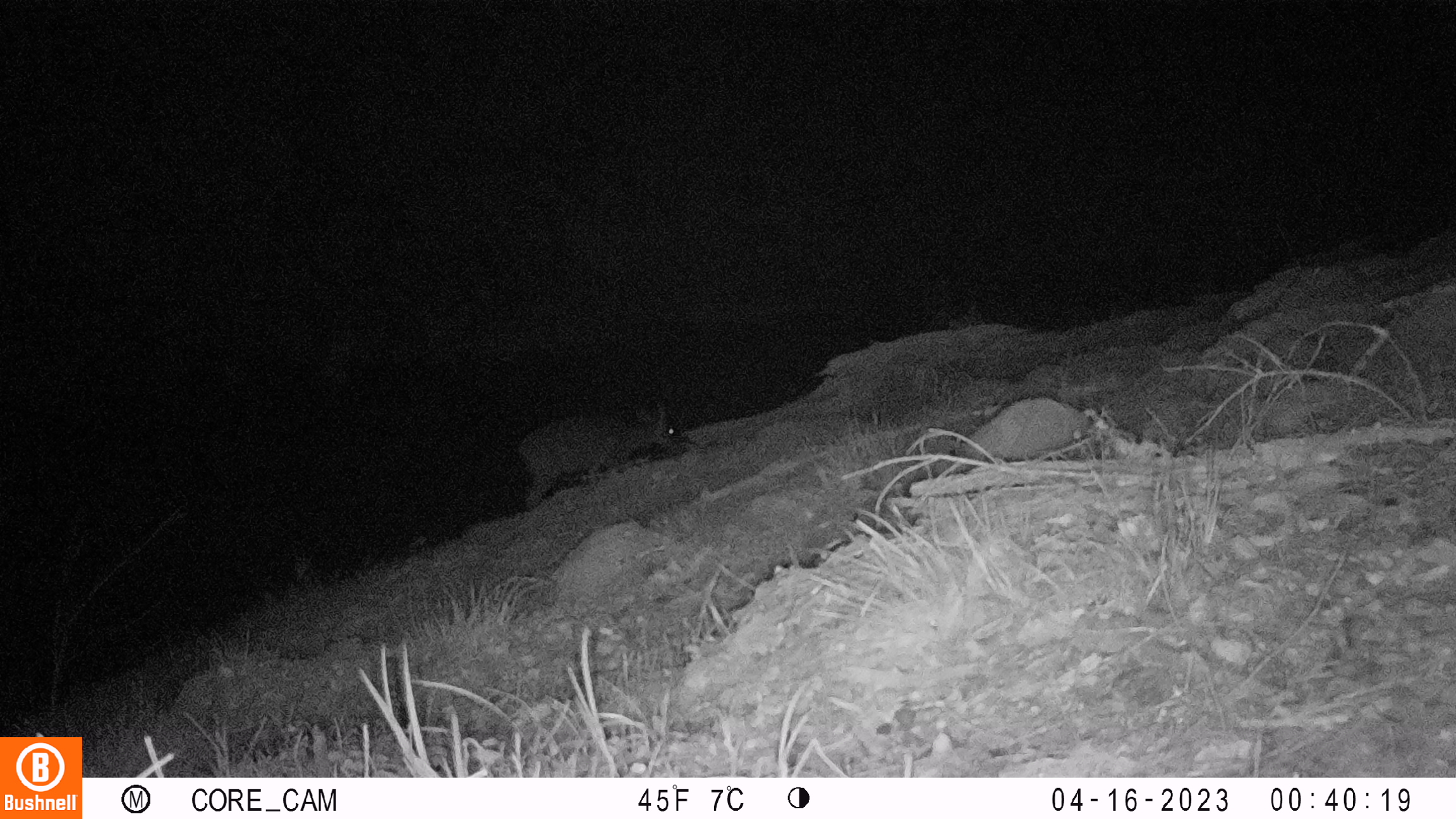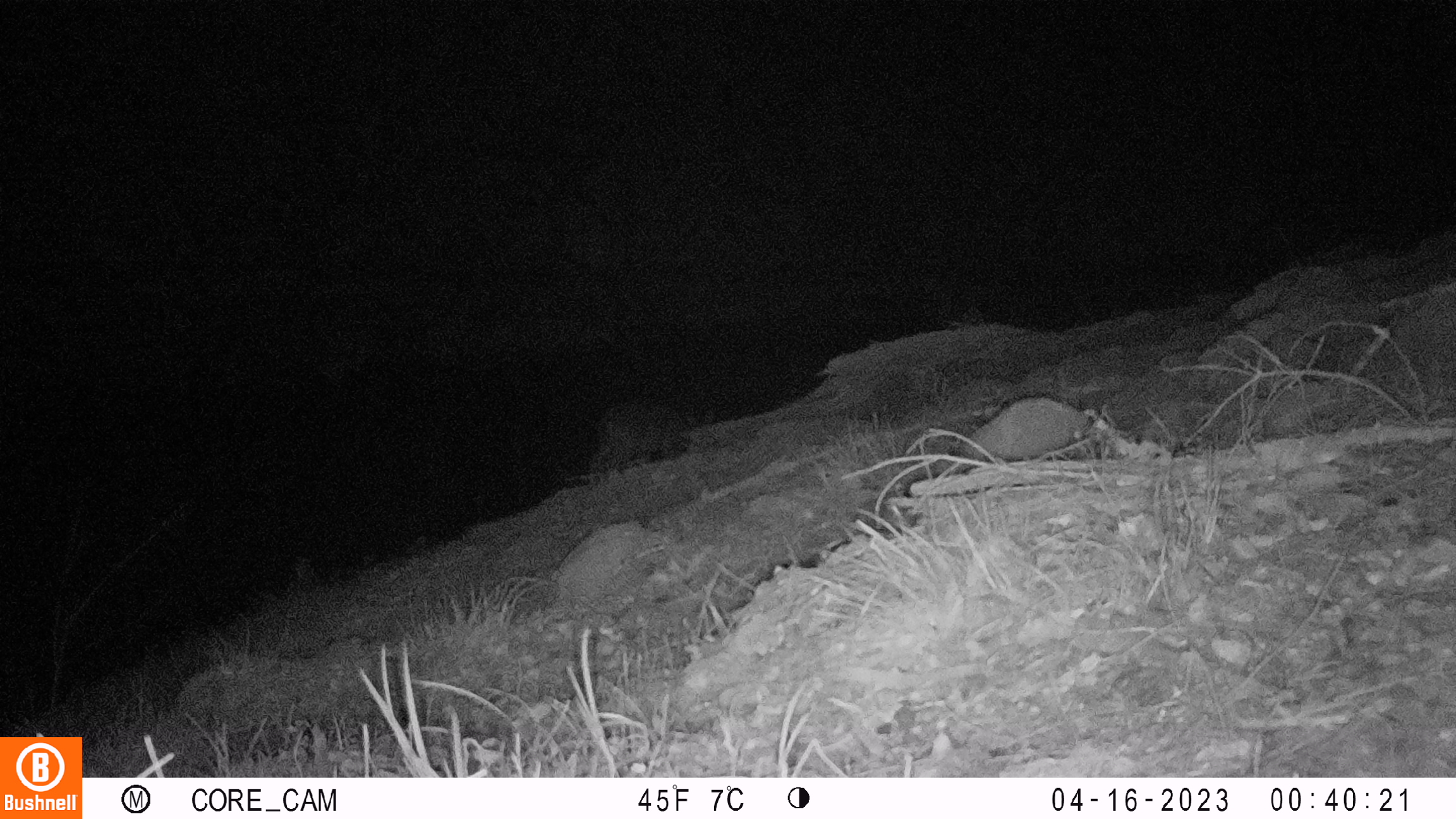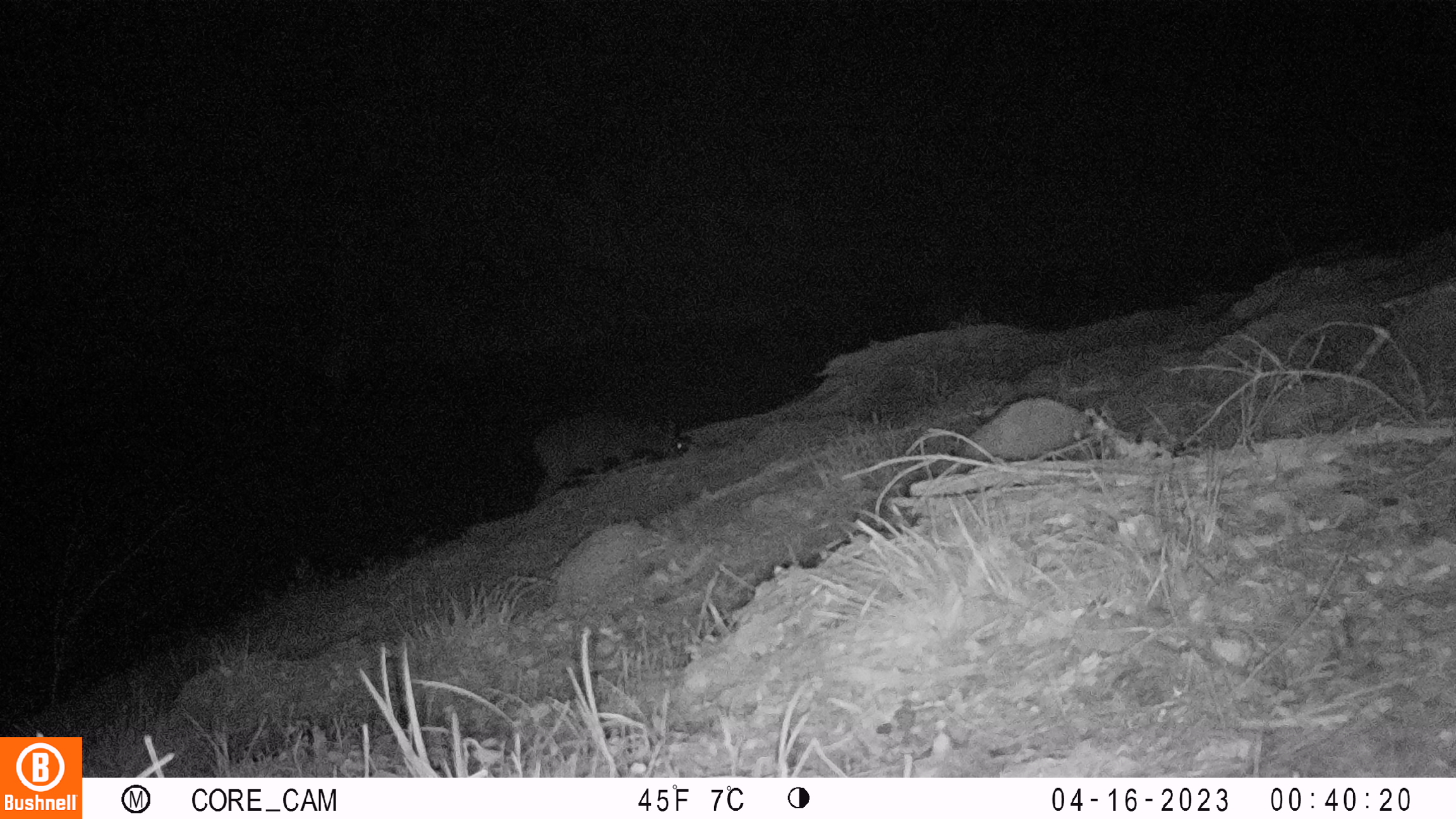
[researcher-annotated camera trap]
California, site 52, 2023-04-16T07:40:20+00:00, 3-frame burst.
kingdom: Animalia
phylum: Chordata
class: Mammalia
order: Artiodactyla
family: Cervidae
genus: Odocoileus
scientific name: Odocoileus hemionus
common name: mule deer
Mule deer (Odocoileus hemionus).